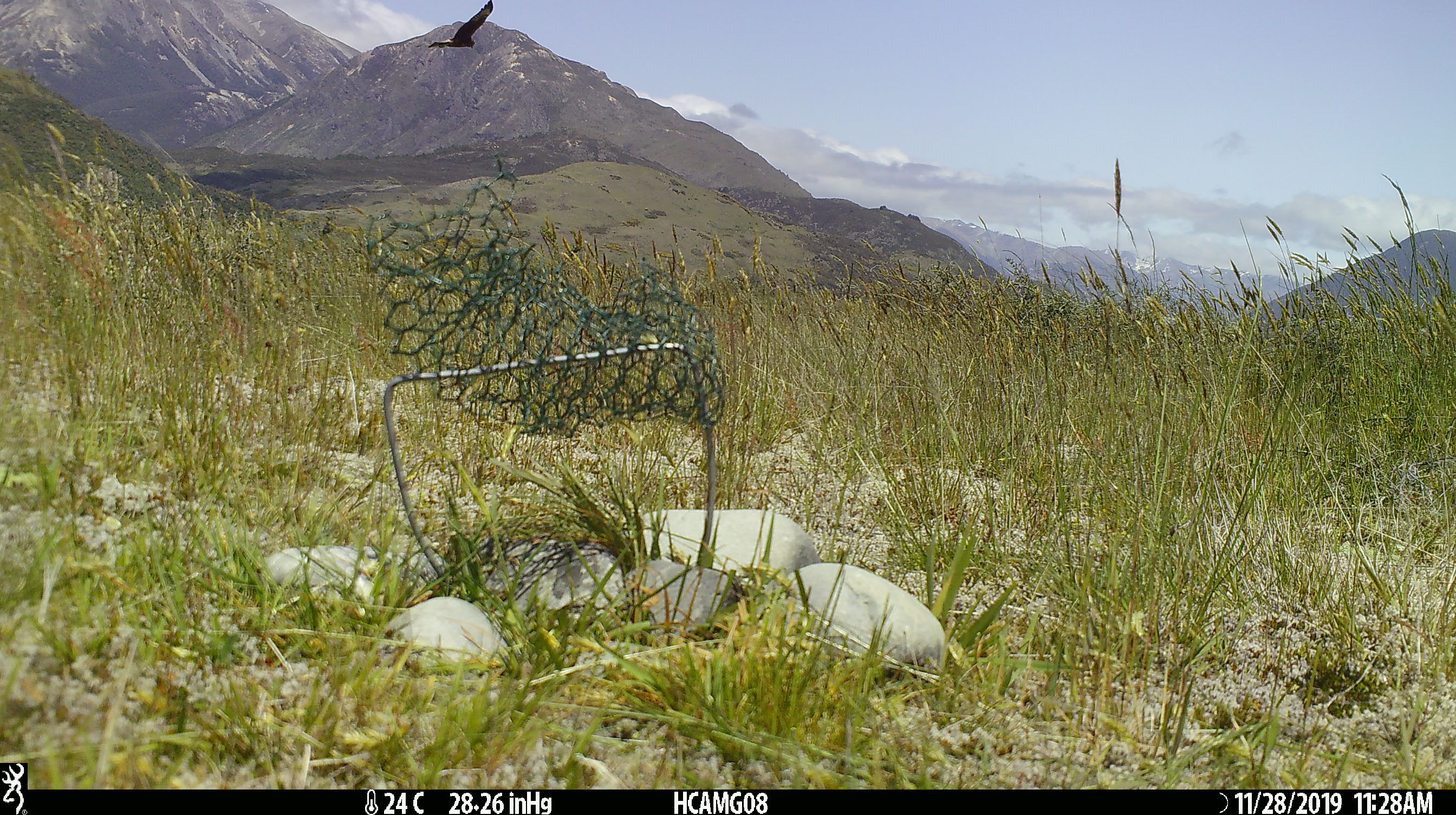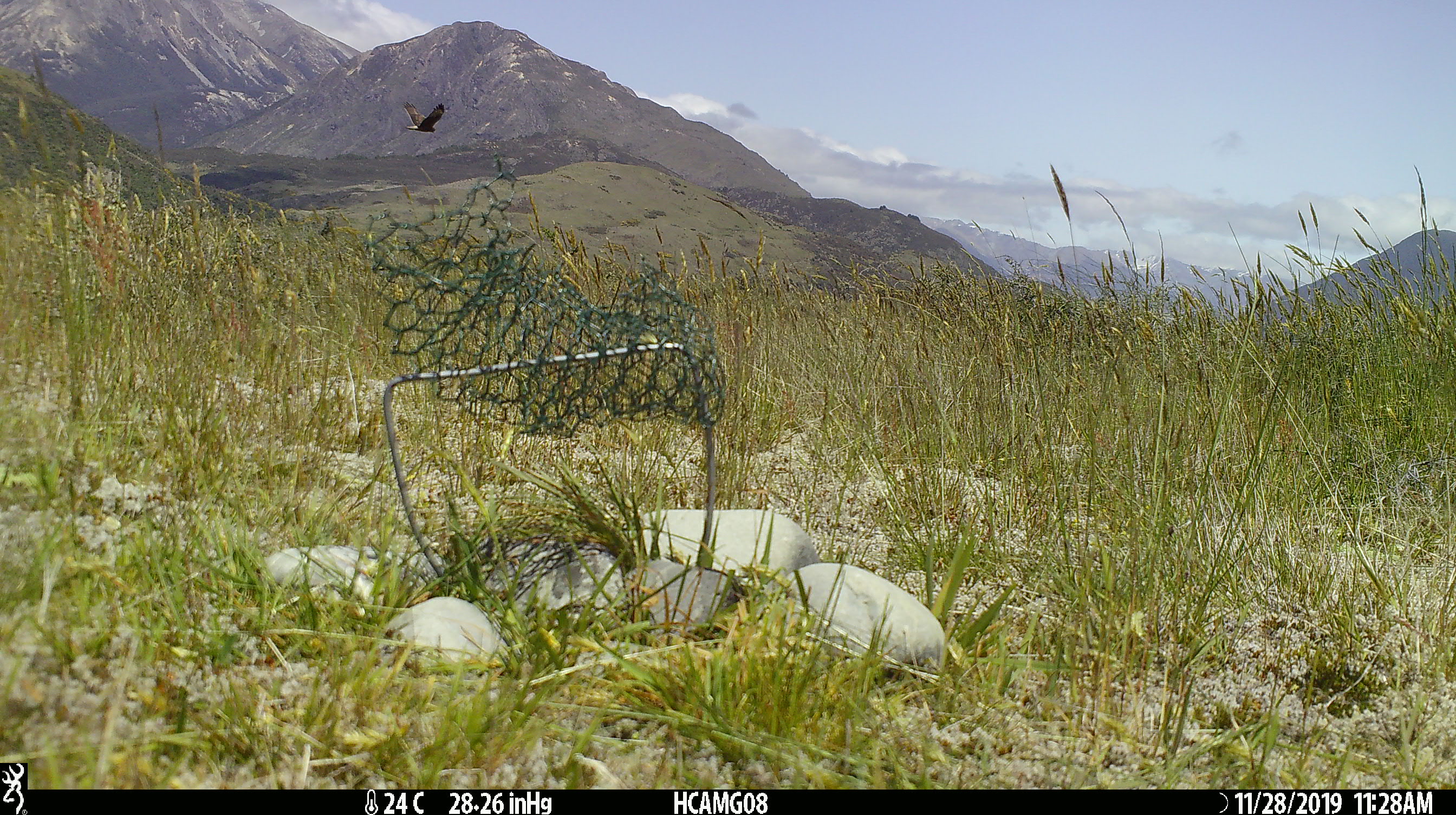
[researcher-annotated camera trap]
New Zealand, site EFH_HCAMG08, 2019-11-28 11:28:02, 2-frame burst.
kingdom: Animalia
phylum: Chordata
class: Aves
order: Accipitriformes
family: Accipitridae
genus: Circus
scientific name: Circus approximans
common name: swamp harrier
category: harrier